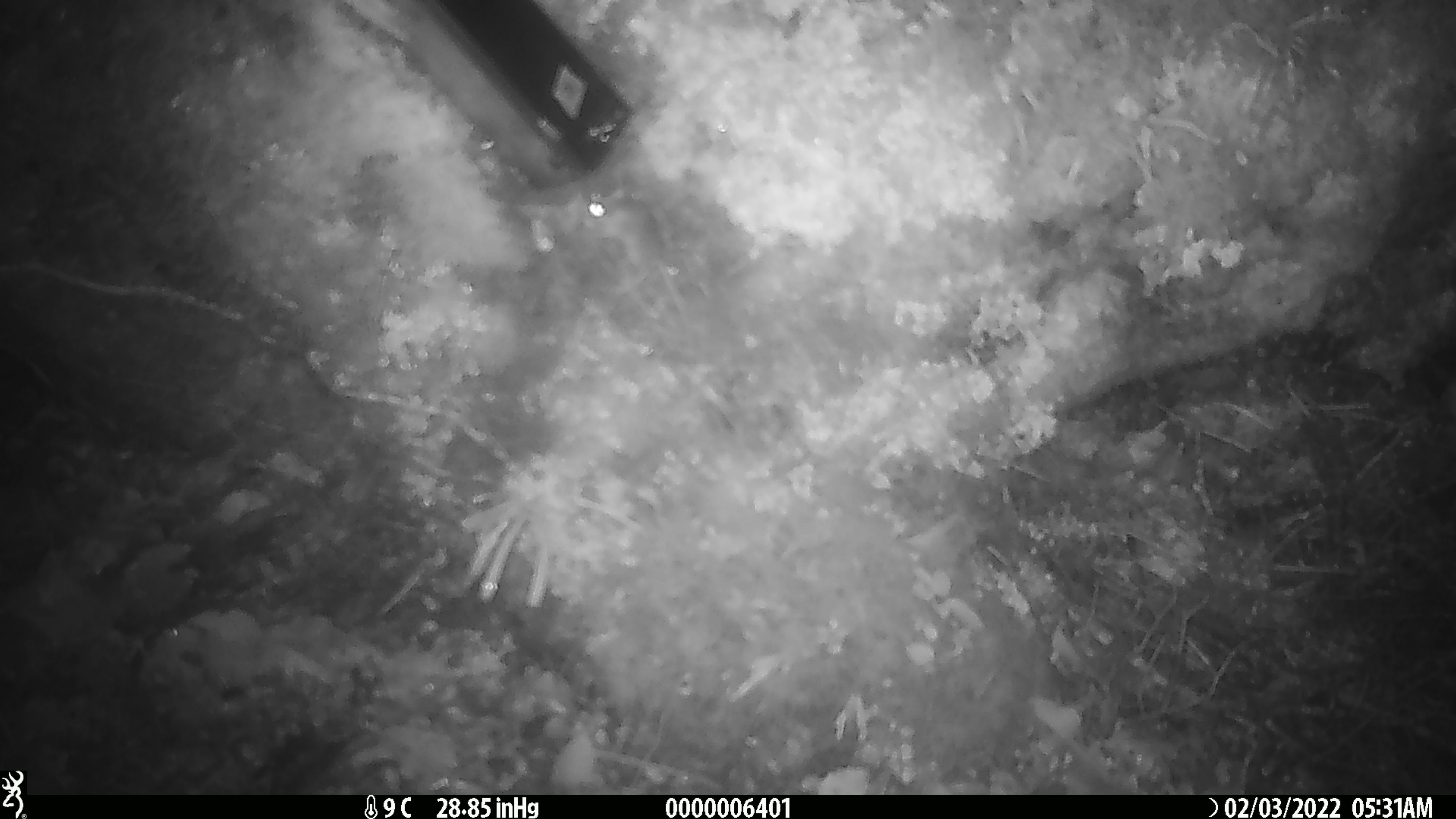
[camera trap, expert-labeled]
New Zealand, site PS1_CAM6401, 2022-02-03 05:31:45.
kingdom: Animalia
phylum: Chordata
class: Mammalia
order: Rodentia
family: Muridae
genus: Mus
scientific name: Mus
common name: mouse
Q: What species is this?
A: Mouse (Mus).